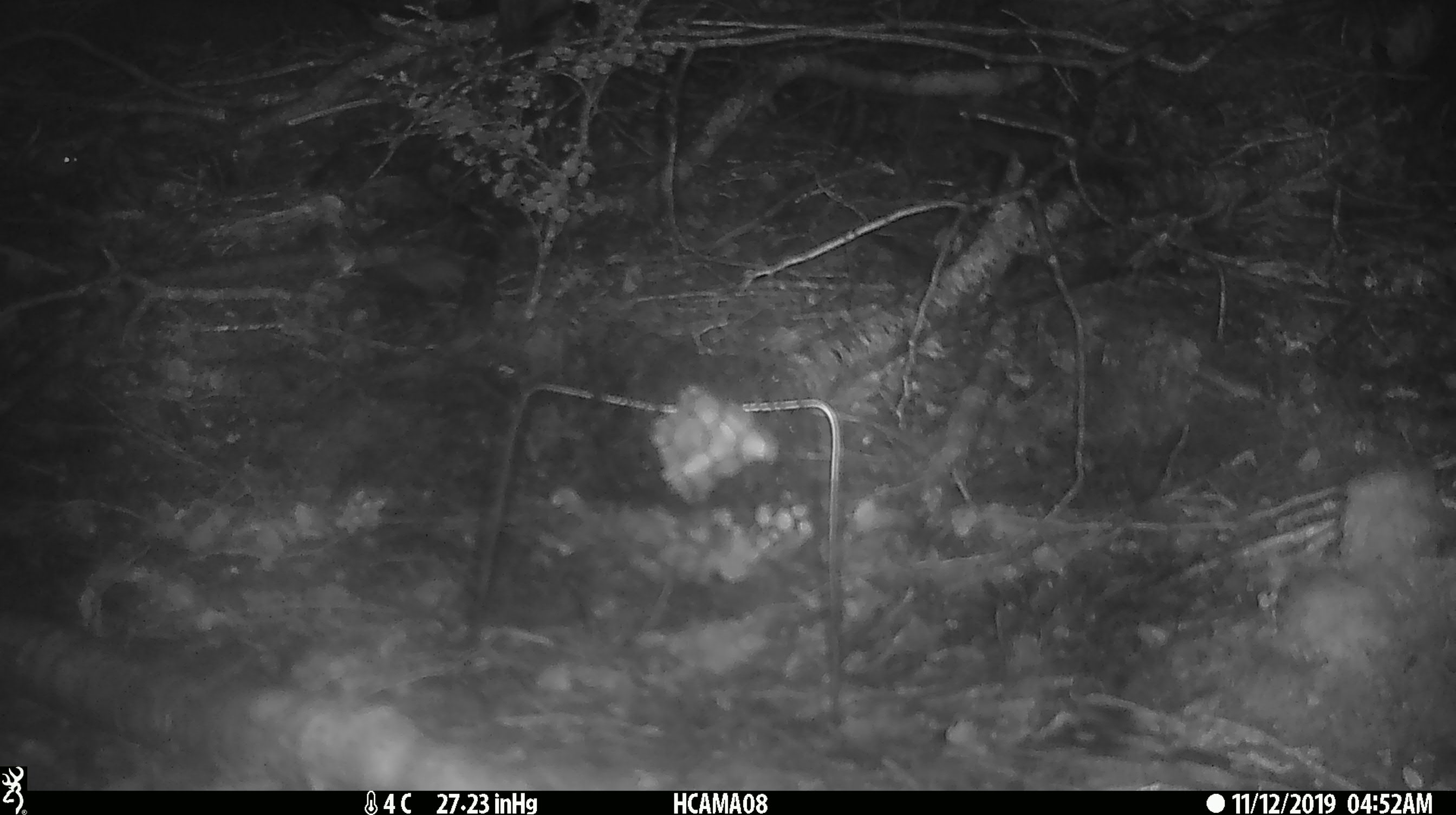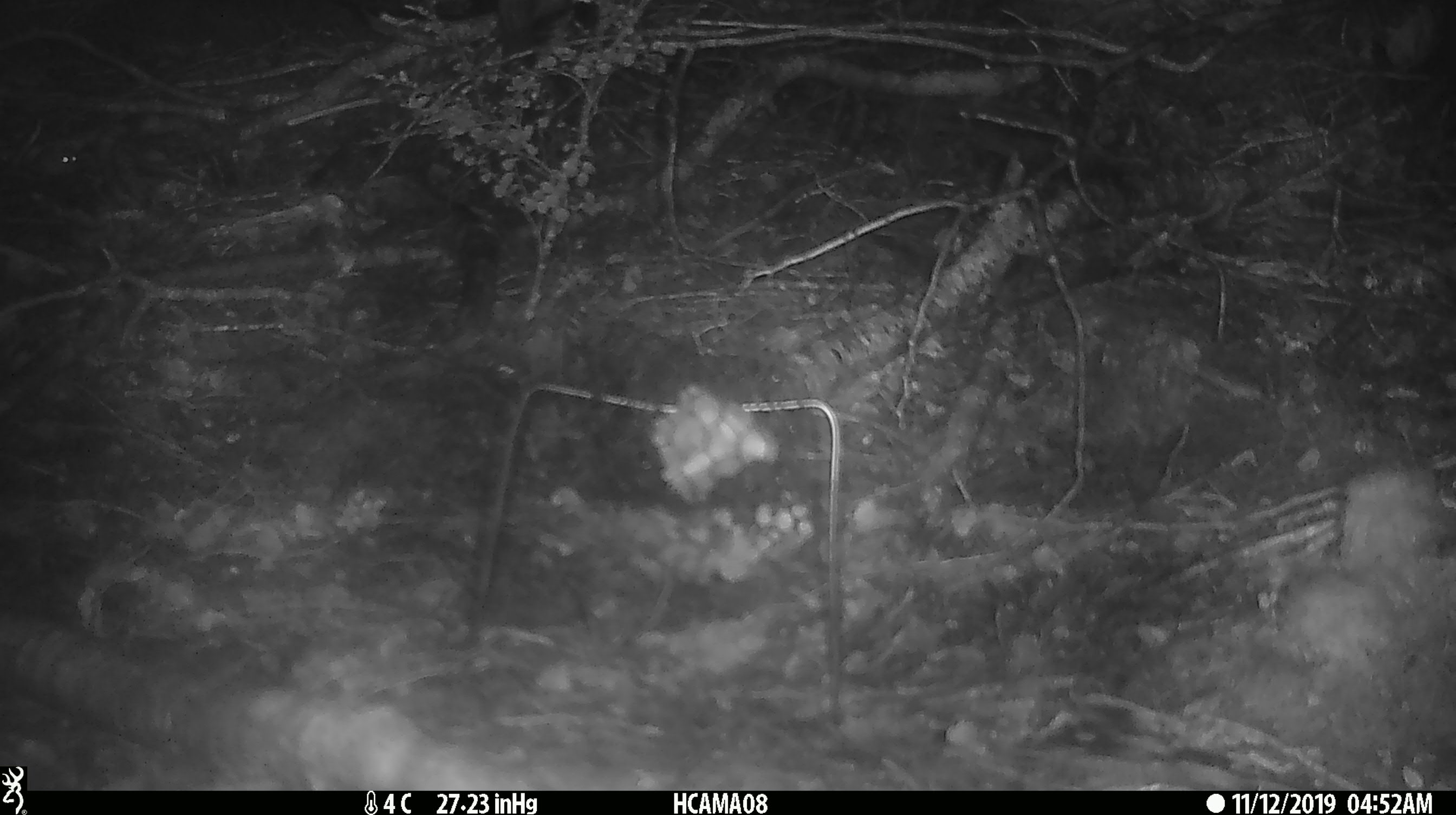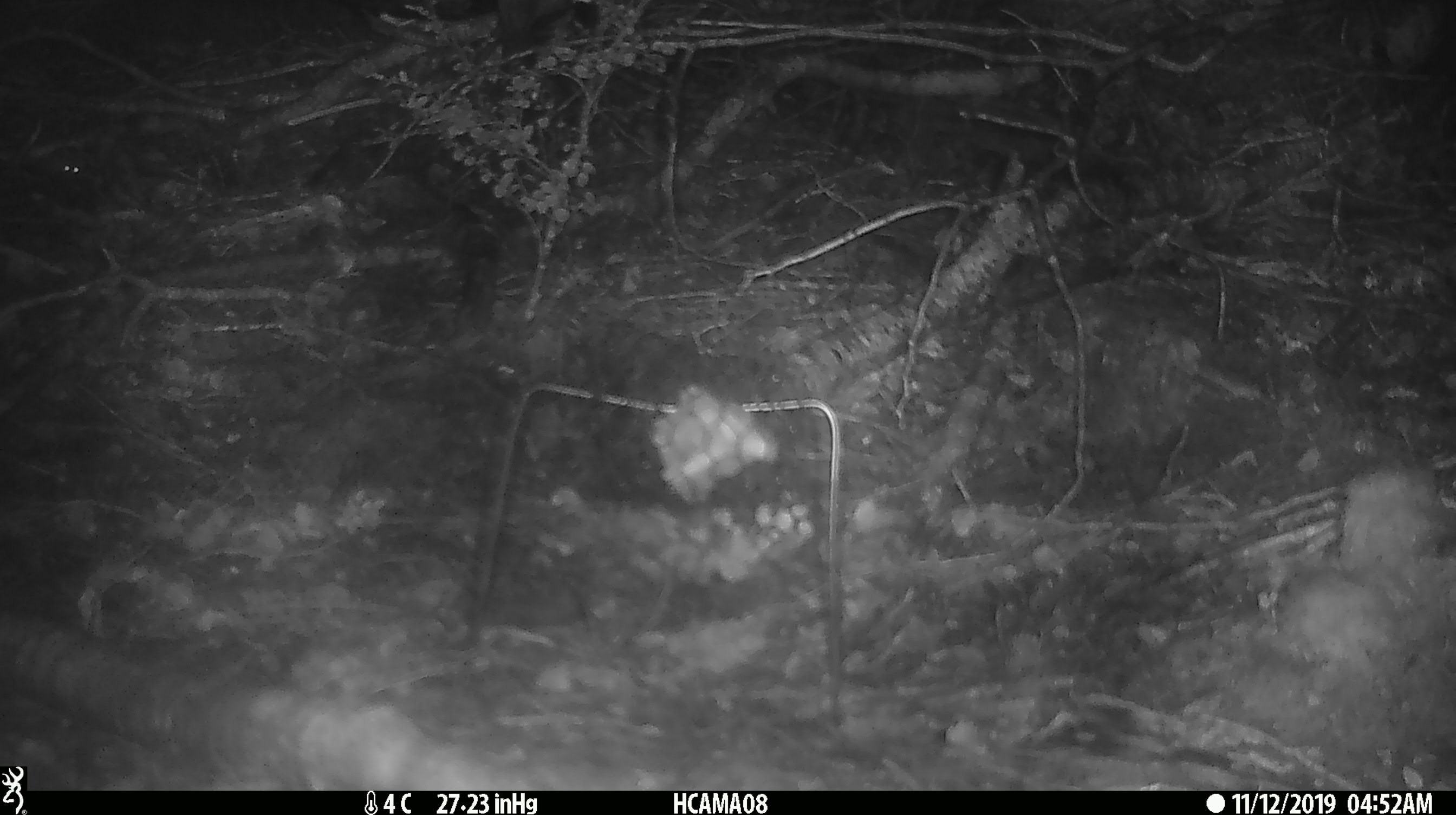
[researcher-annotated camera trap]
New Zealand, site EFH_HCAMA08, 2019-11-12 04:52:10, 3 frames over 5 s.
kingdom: Animalia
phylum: Chordata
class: Mammalia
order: Rodentia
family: Muridae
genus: Mus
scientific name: Mus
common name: mouse